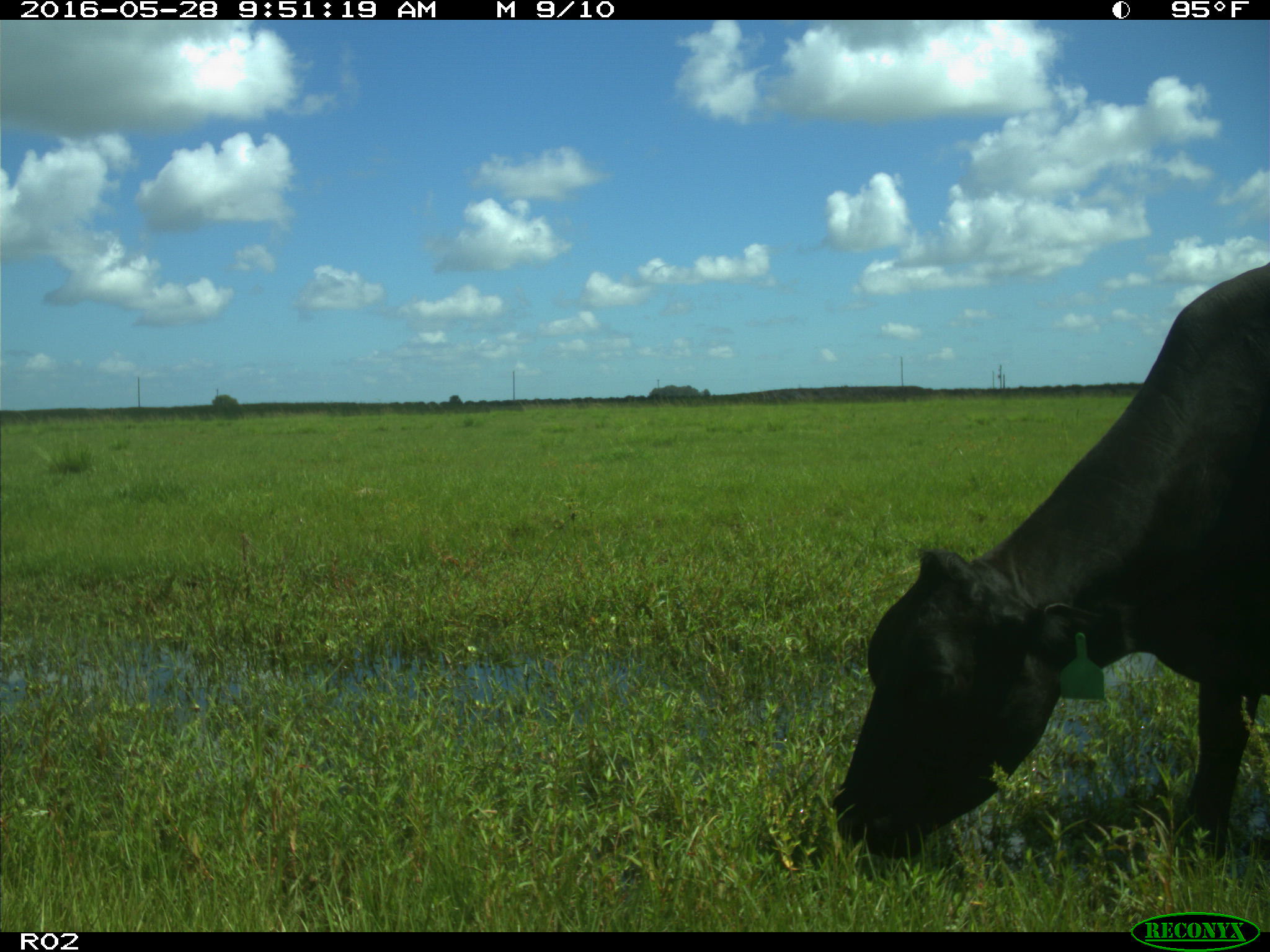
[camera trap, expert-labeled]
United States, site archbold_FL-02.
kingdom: Animalia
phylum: Chordata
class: Mammalia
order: Artiodactyla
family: Bovidae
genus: Bos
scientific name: Bos taurus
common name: domestic cow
Bos taurus (domestic cow).